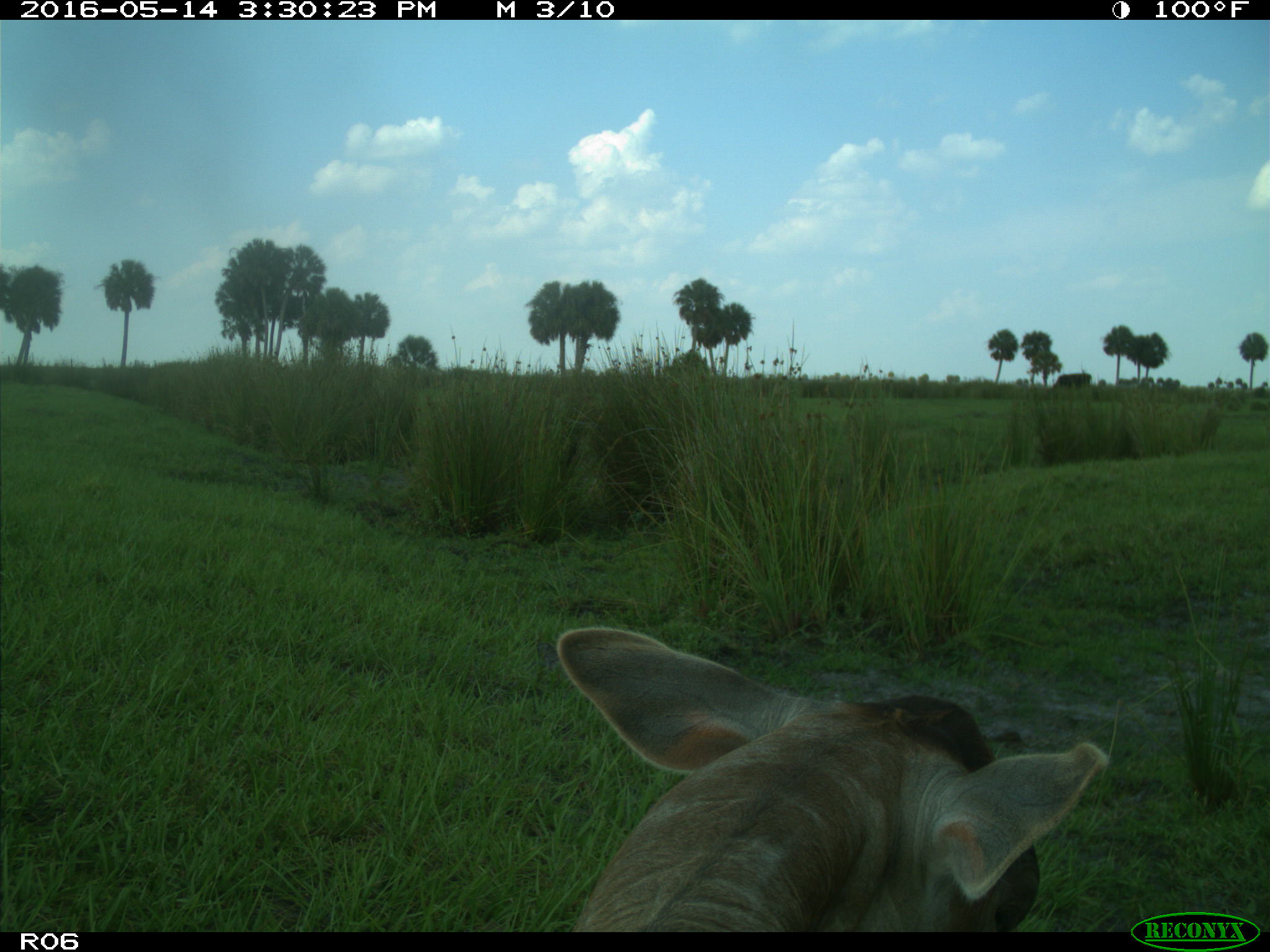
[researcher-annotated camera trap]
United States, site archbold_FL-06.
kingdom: Animalia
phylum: Chordata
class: Mammalia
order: Artiodactyla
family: Bovidae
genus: Bos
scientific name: Bos taurus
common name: domestic cow